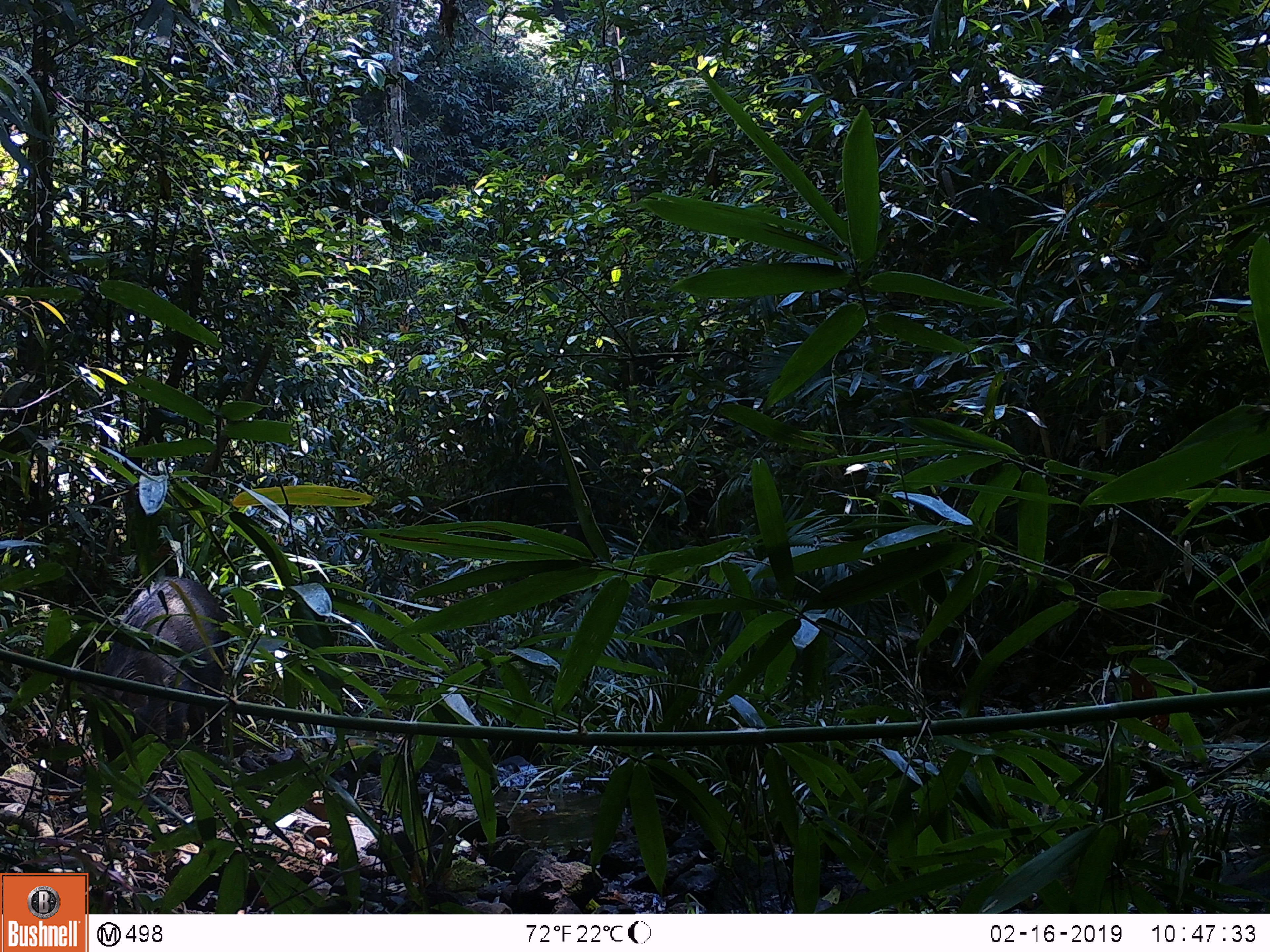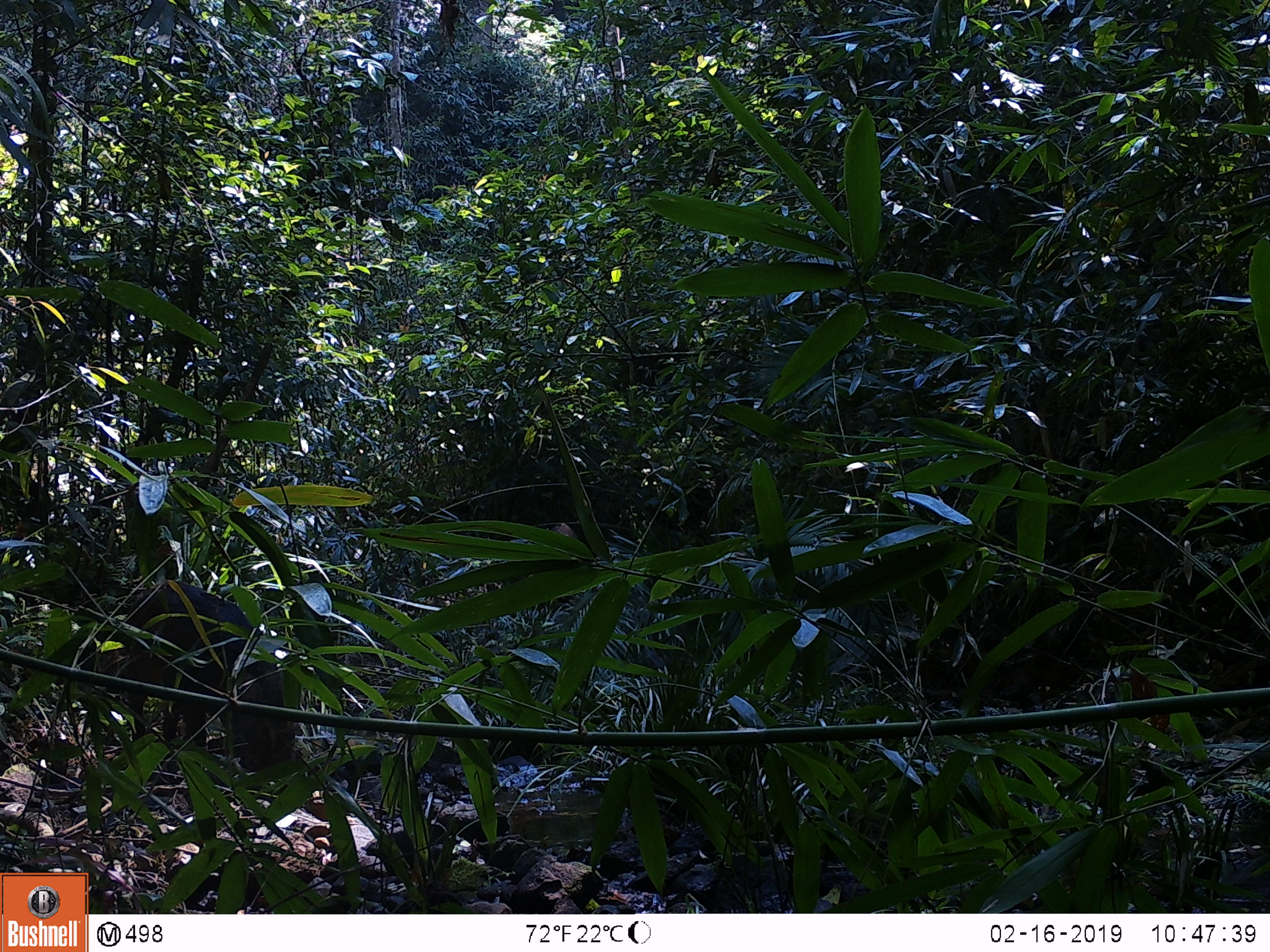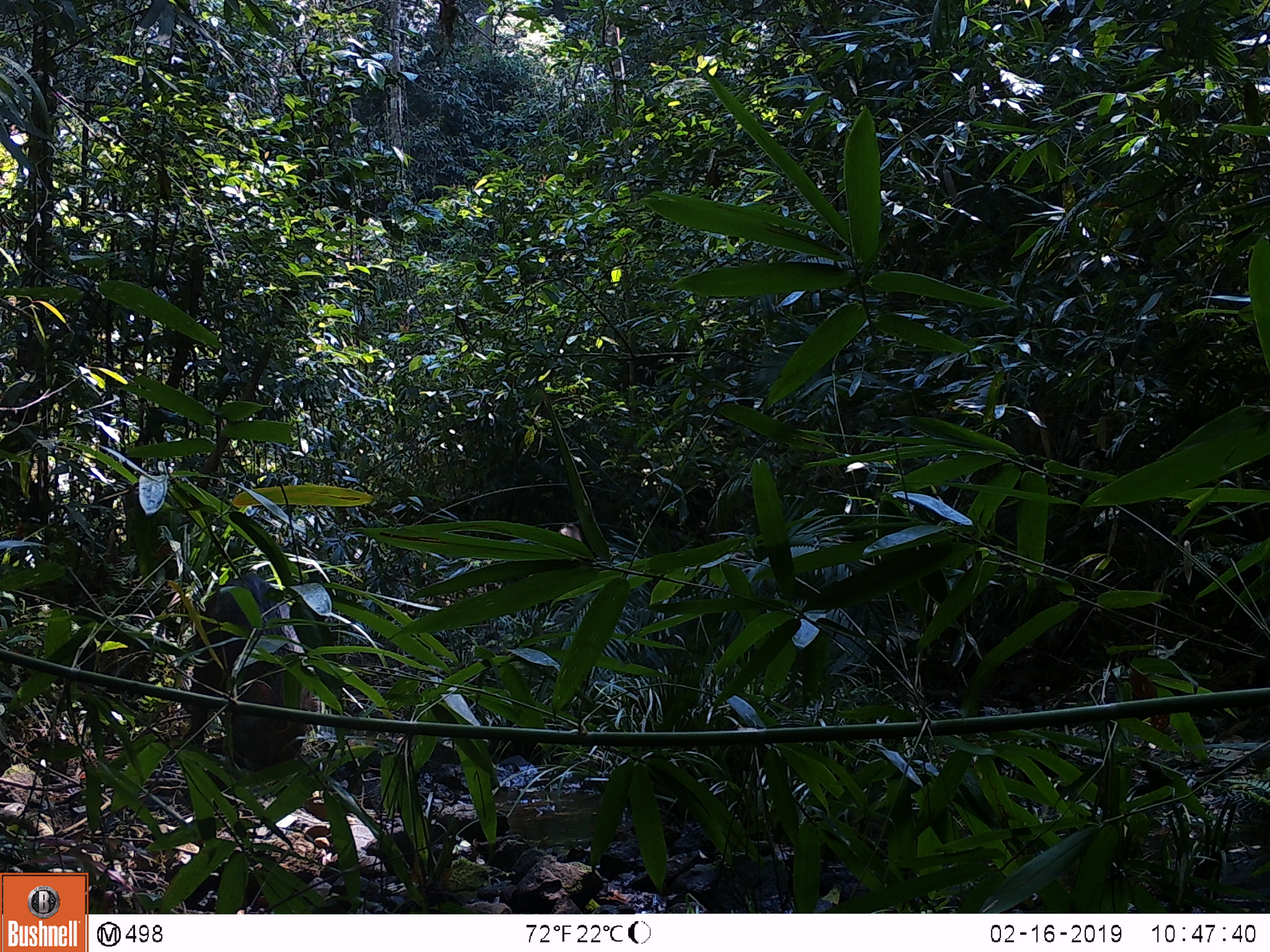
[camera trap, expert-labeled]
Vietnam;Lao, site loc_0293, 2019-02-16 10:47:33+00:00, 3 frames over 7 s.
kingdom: Animalia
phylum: Chordata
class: Mammalia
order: Artiodactyla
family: Suidae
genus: Sus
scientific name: Sus scrofa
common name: eurasian wild pig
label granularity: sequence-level